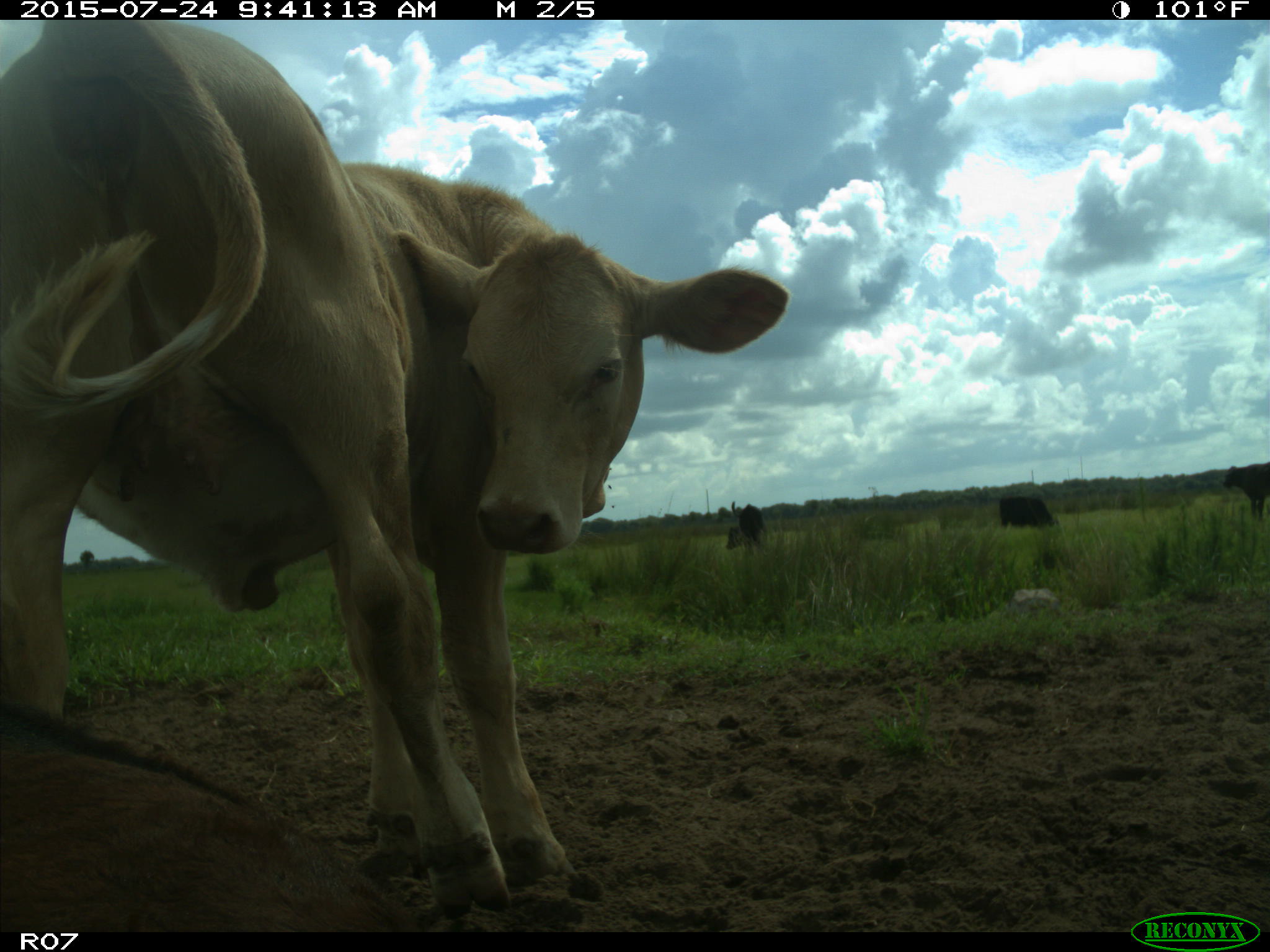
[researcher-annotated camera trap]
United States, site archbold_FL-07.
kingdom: Animalia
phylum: Chordata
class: Mammalia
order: Artiodactyla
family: Bovidae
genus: Bos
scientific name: Bos taurus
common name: domestic cow